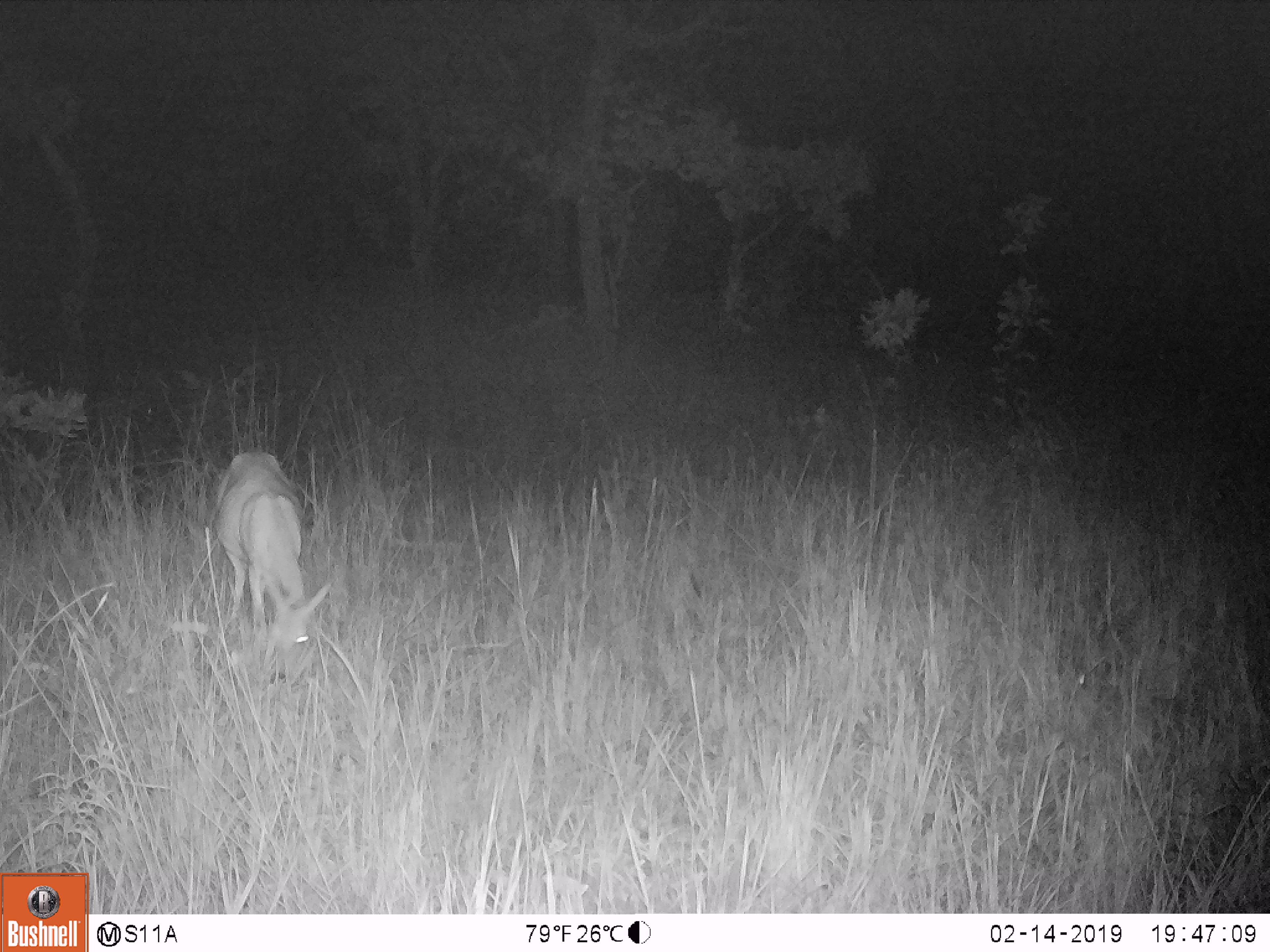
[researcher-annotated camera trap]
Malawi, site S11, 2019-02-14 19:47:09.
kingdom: Animalia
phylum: Chordata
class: Mammalia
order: Artiodactyla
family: Bovidae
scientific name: Antilopinae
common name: small antelope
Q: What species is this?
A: Small antelope (Antilopinae).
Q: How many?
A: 1.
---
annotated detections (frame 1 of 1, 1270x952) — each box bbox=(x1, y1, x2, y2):
small antelope: bbox=(197, 444, 330, 660)